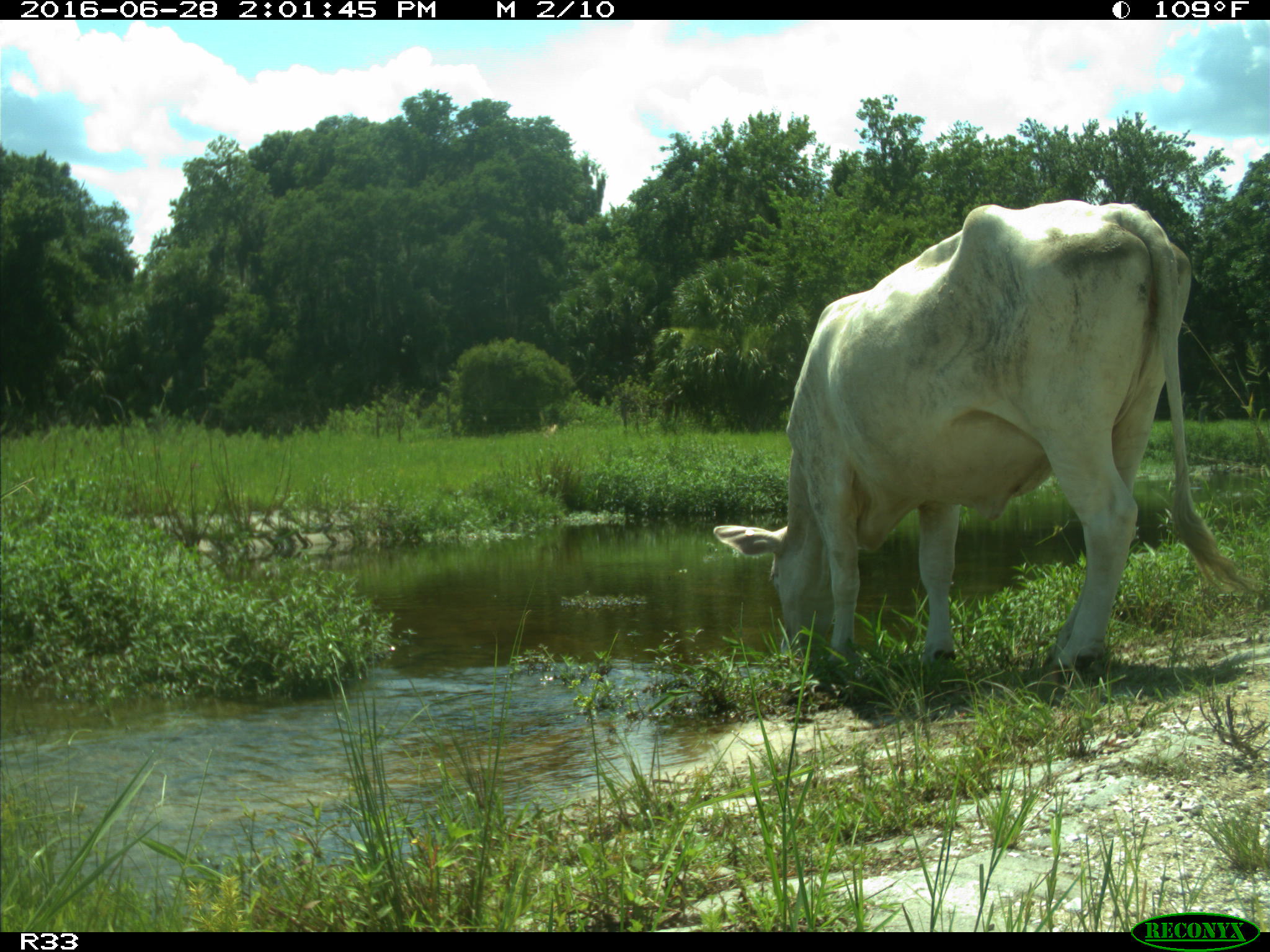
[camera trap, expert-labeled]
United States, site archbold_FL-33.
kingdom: Animalia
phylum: Chordata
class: Mammalia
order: Artiodactyla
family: Bovidae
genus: Bos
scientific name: Bos taurus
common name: domestic cow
Bos taurus (domestic cow).